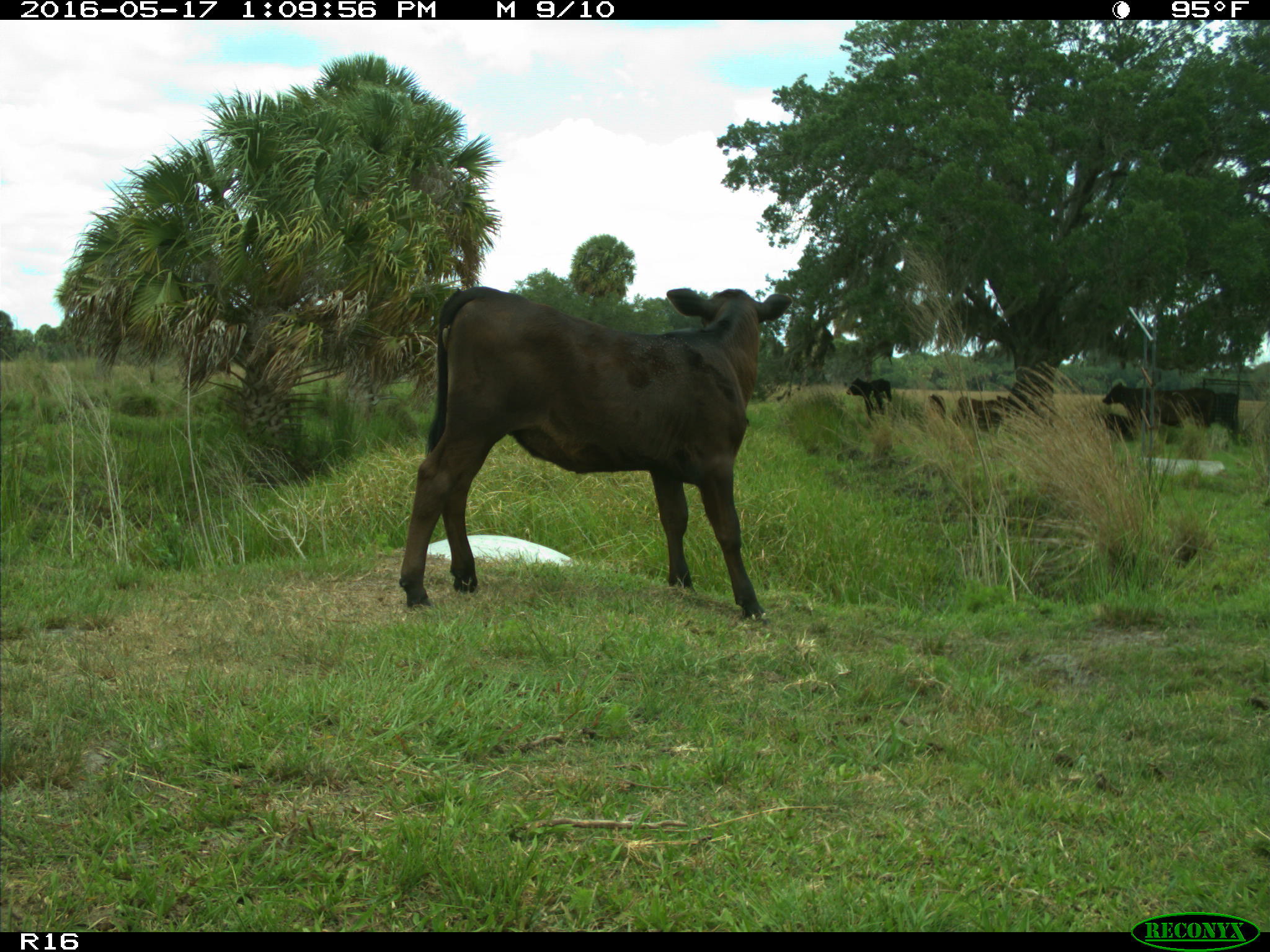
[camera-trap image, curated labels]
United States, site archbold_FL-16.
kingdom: Animalia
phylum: Chordata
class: Mammalia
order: Artiodactyla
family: Bovidae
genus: Bos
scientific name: Bos taurus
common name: domestic cow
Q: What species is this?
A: Bos taurus (domestic cow).